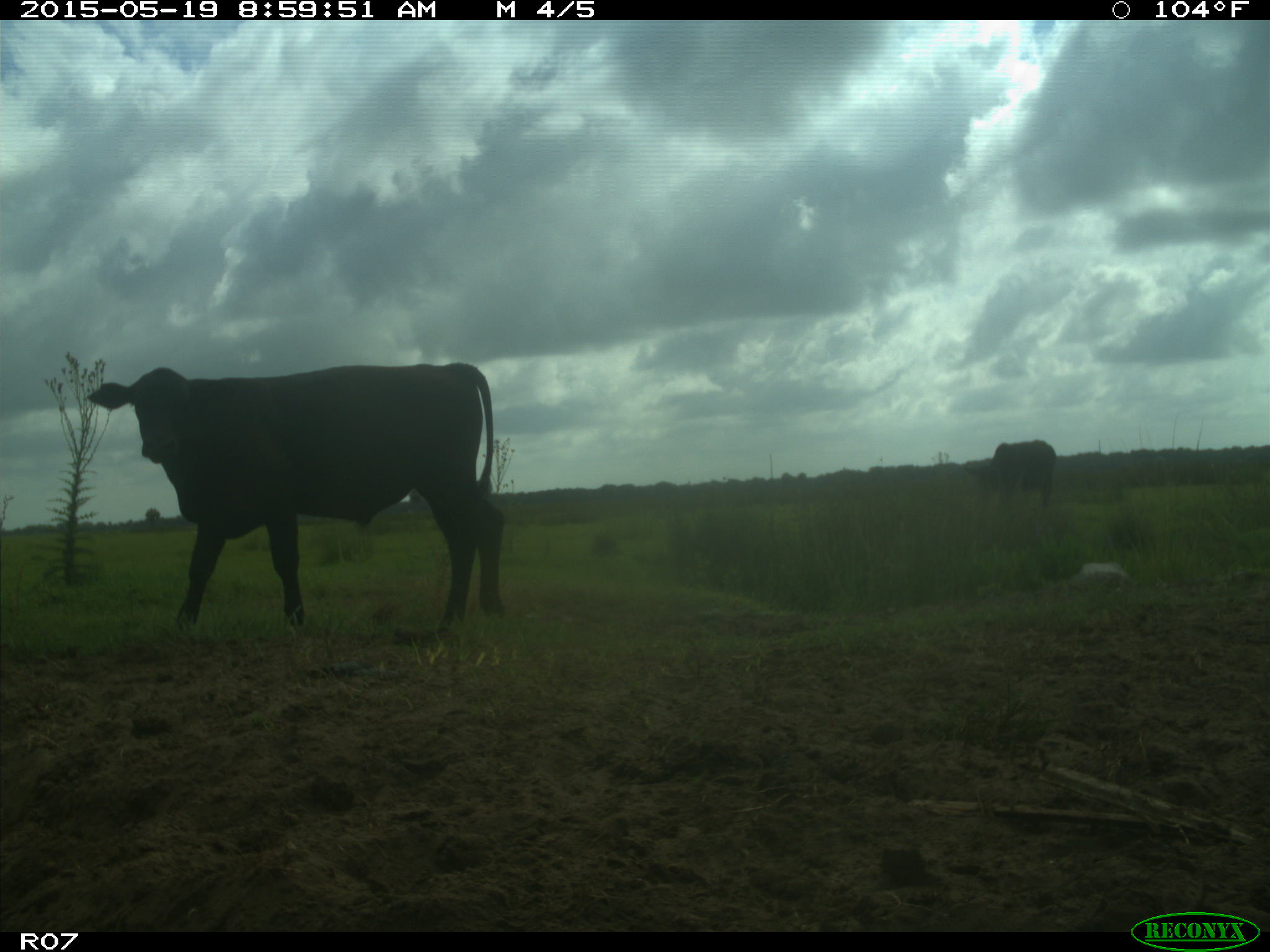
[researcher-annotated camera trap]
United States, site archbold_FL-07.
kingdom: Animalia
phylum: Chordata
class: Mammalia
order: Artiodactyla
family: Bovidae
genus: Bos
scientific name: Bos taurus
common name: domestic cow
Bos taurus (domestic cow).